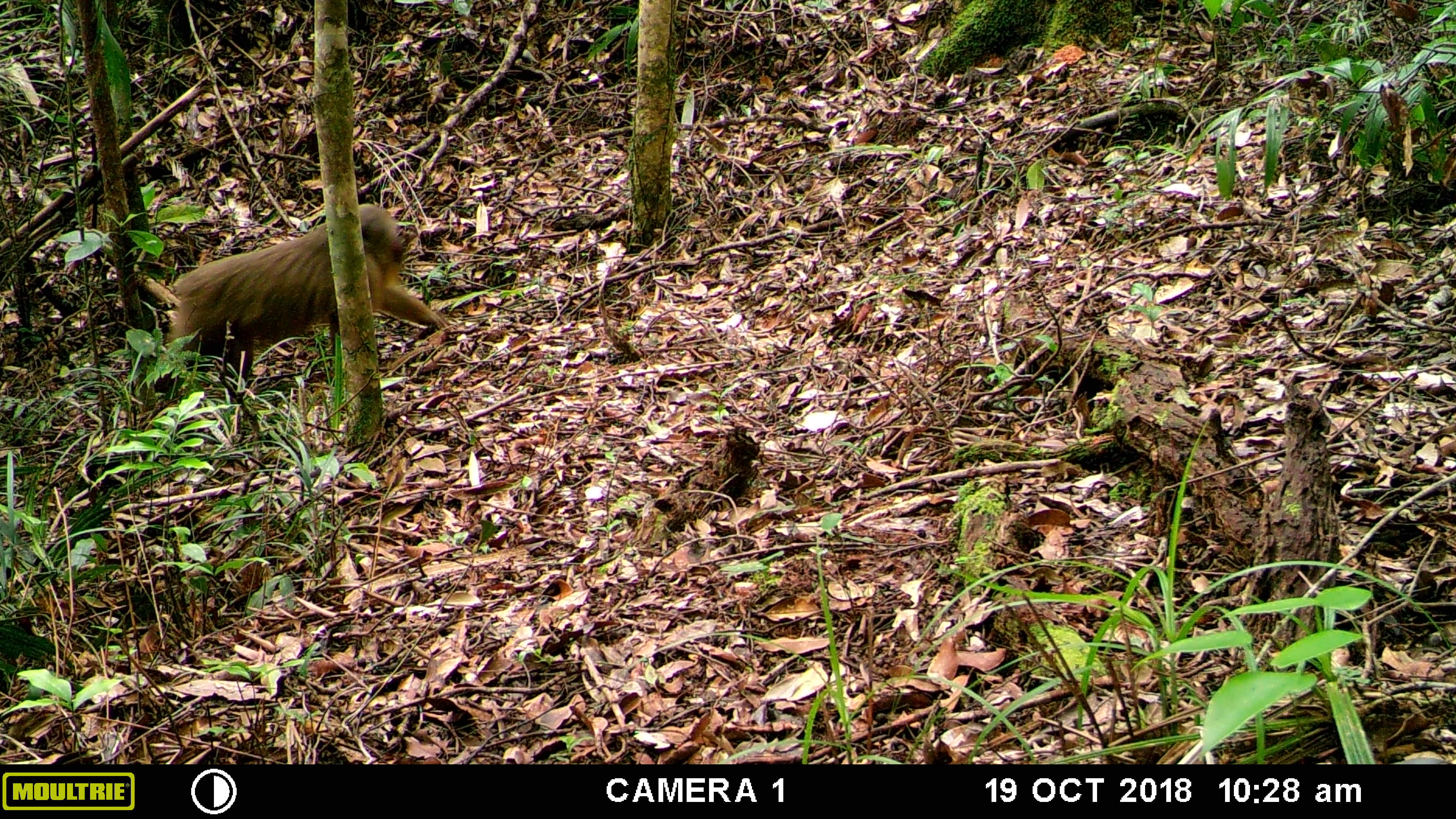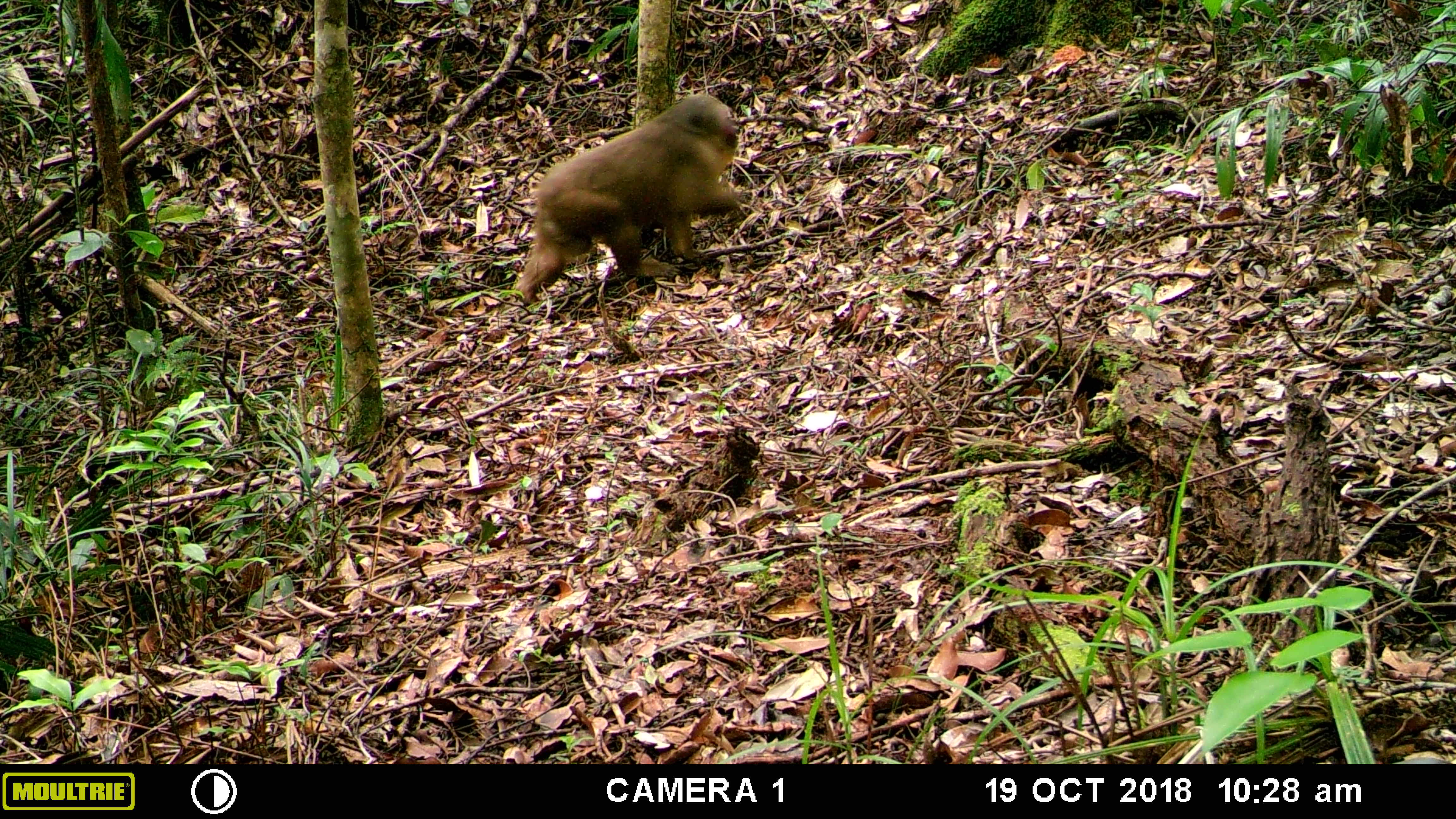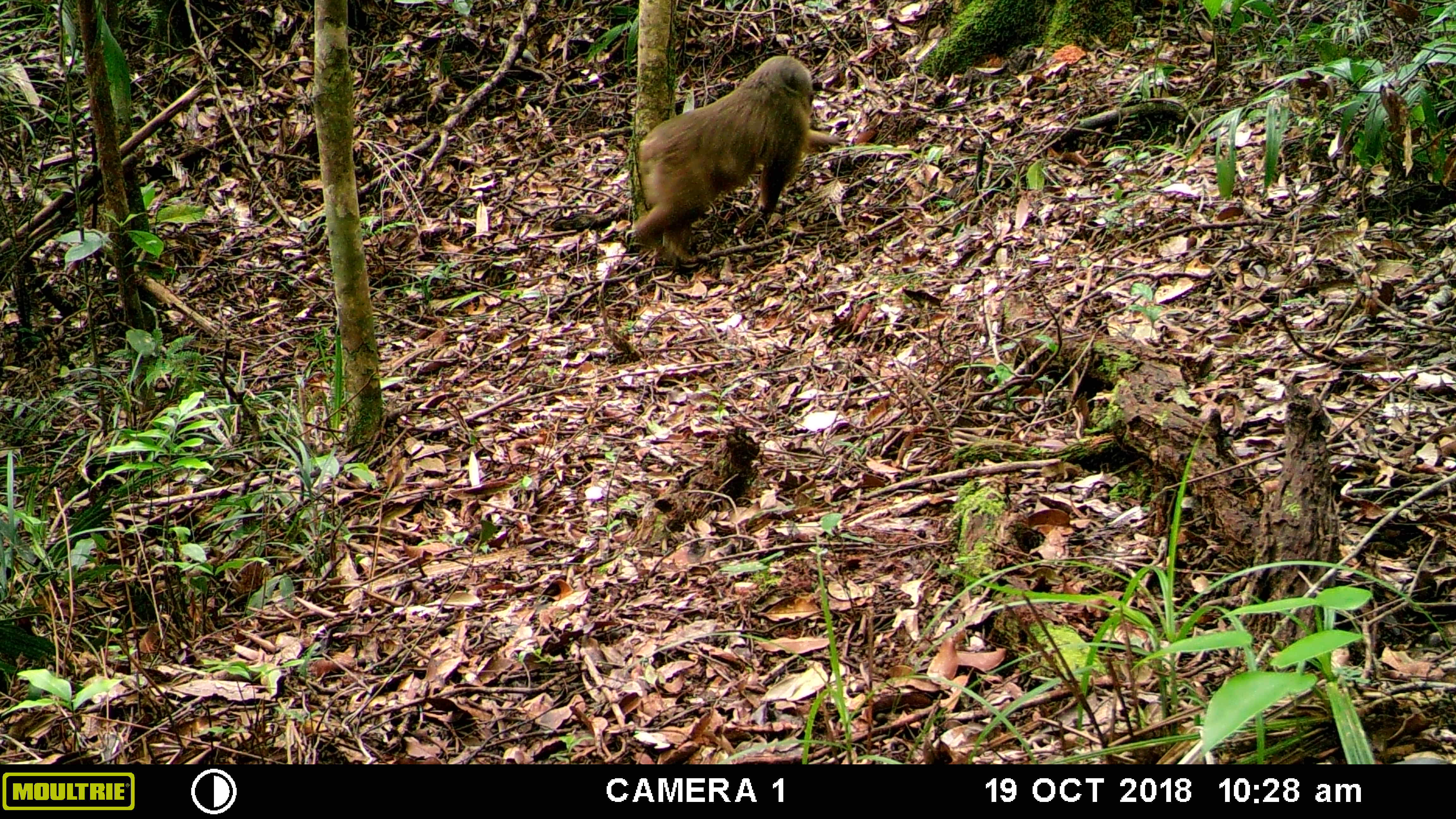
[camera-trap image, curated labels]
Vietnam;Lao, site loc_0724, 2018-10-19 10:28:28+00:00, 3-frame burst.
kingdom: Animalia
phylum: Chordata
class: Mammalia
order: Primates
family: Cercopithecidae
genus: Macaca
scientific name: Macaca arctoides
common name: stump-tailed macaque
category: stump tailed macaque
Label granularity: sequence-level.